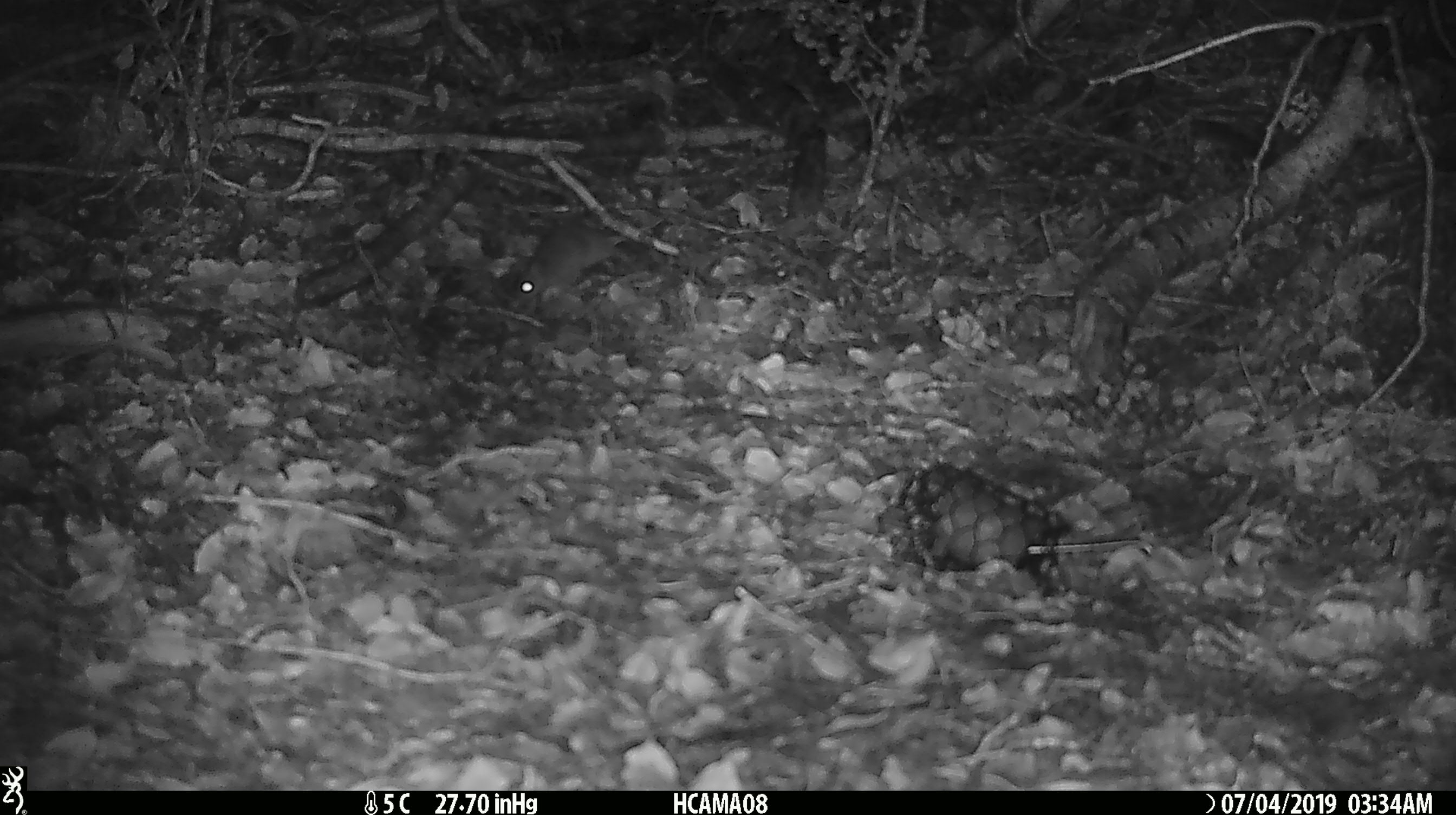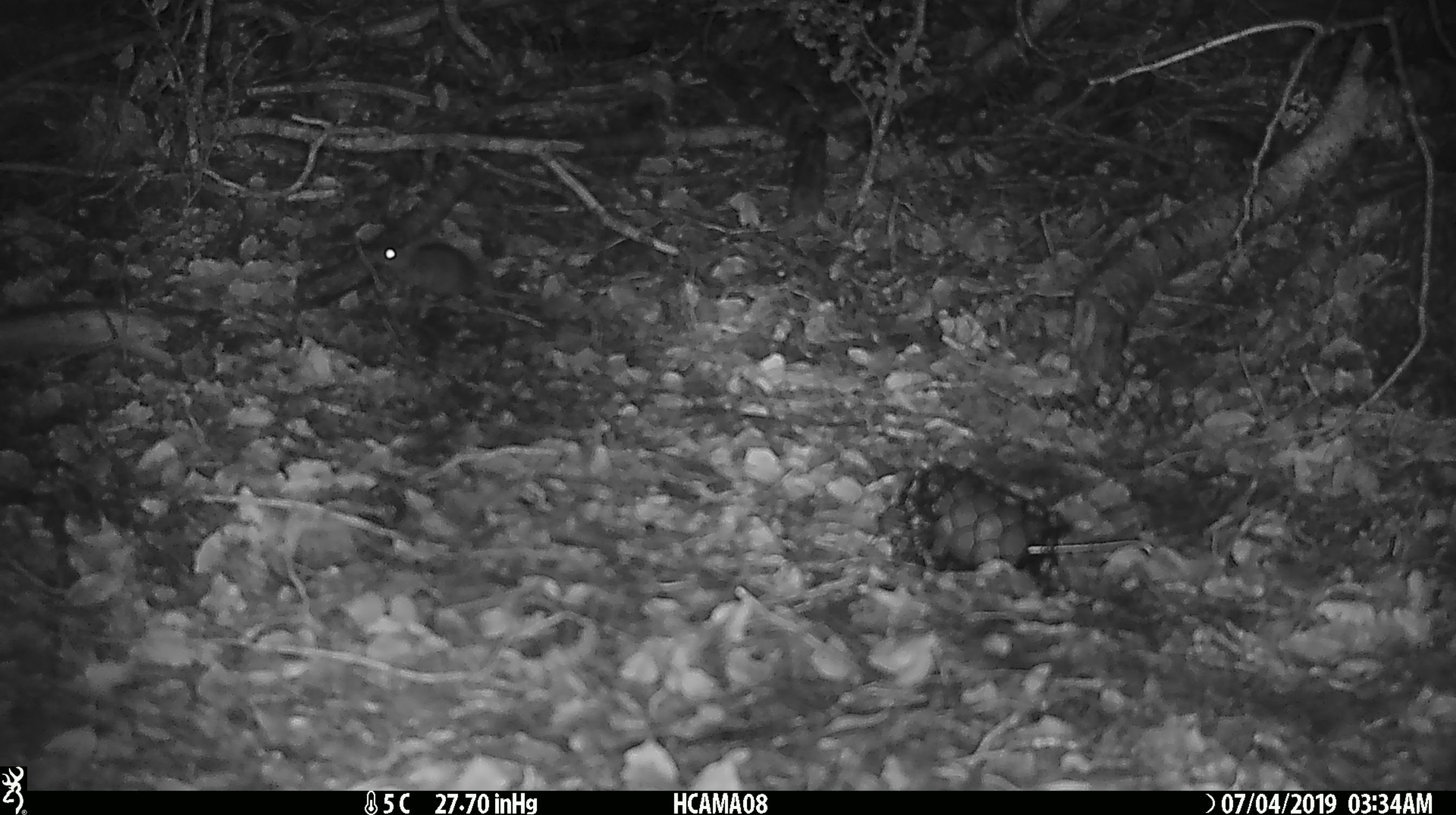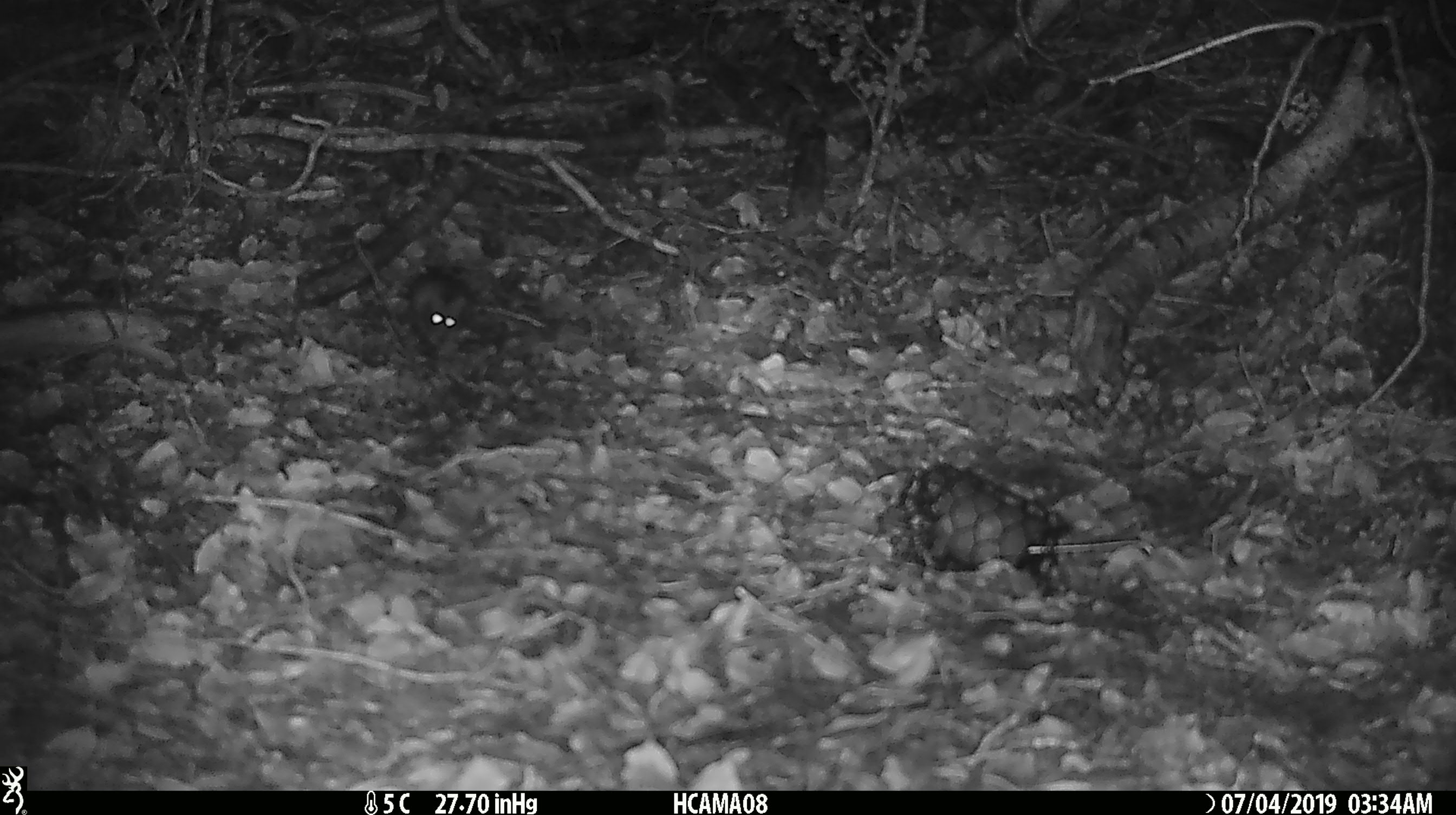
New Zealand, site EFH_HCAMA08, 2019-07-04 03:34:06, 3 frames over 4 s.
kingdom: Animalia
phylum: Chordata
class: Mammalia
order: Rodentia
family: Muridae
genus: Mus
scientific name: Mus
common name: mouse